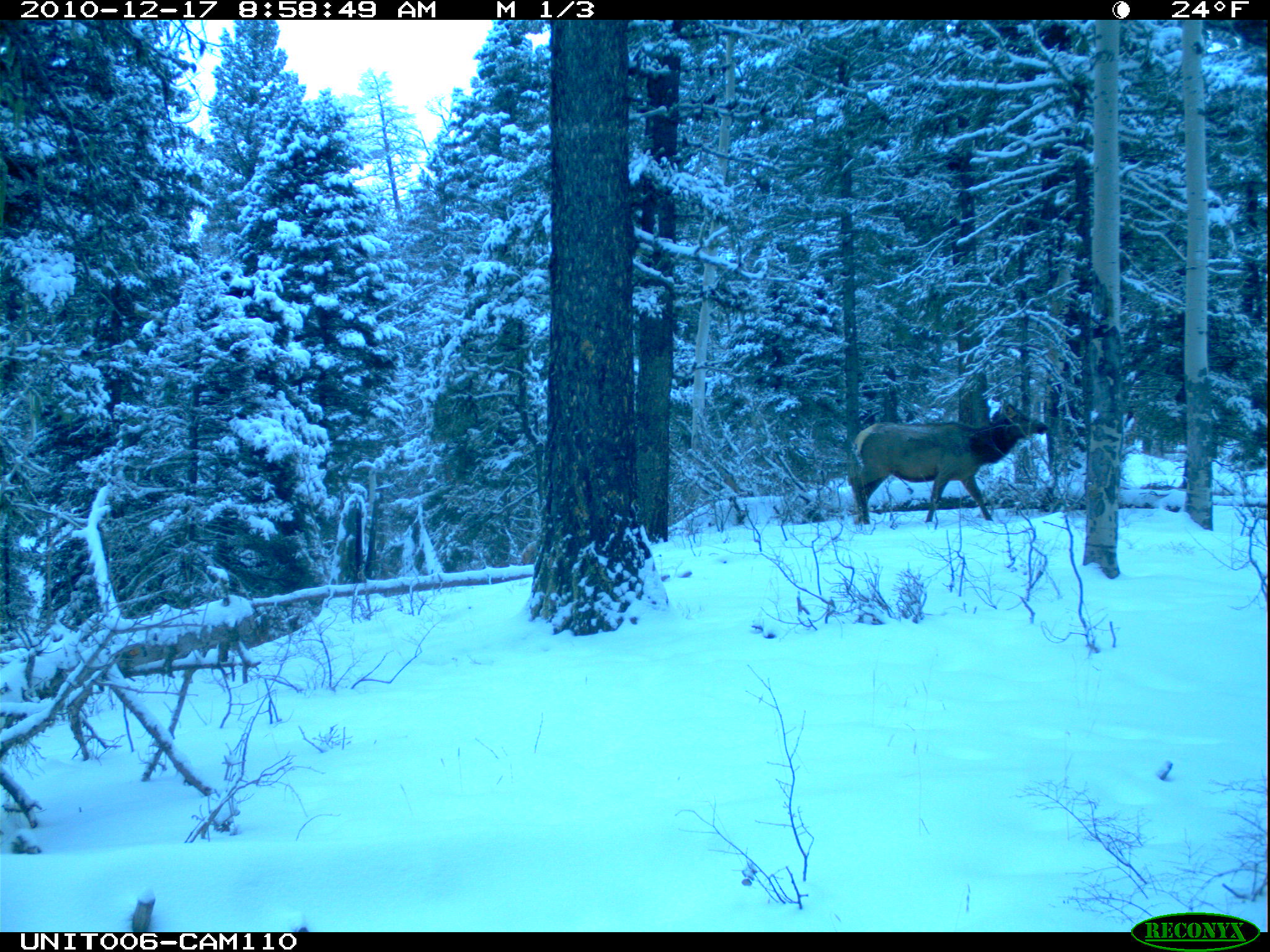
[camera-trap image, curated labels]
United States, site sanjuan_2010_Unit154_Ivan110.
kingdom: Animalia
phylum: Chordata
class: Mammalia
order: Artiodactyla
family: Cervidae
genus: Cervus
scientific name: Cervus elaphus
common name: red deer